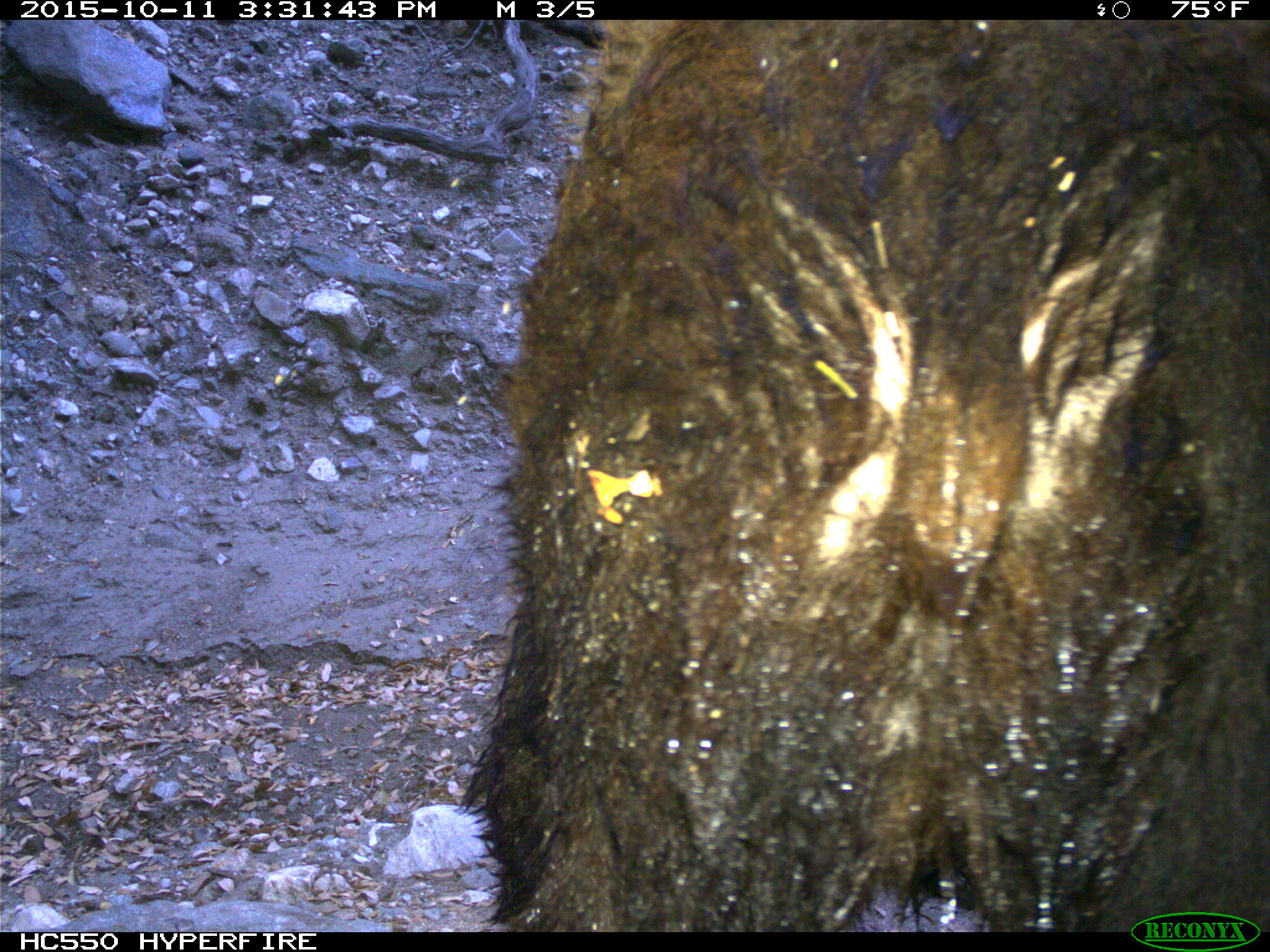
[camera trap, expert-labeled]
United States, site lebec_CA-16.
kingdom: Animalia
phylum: Chordata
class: Mammalia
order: Carnivora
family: Ursidae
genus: Ursus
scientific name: Ursus americanus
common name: american black bear